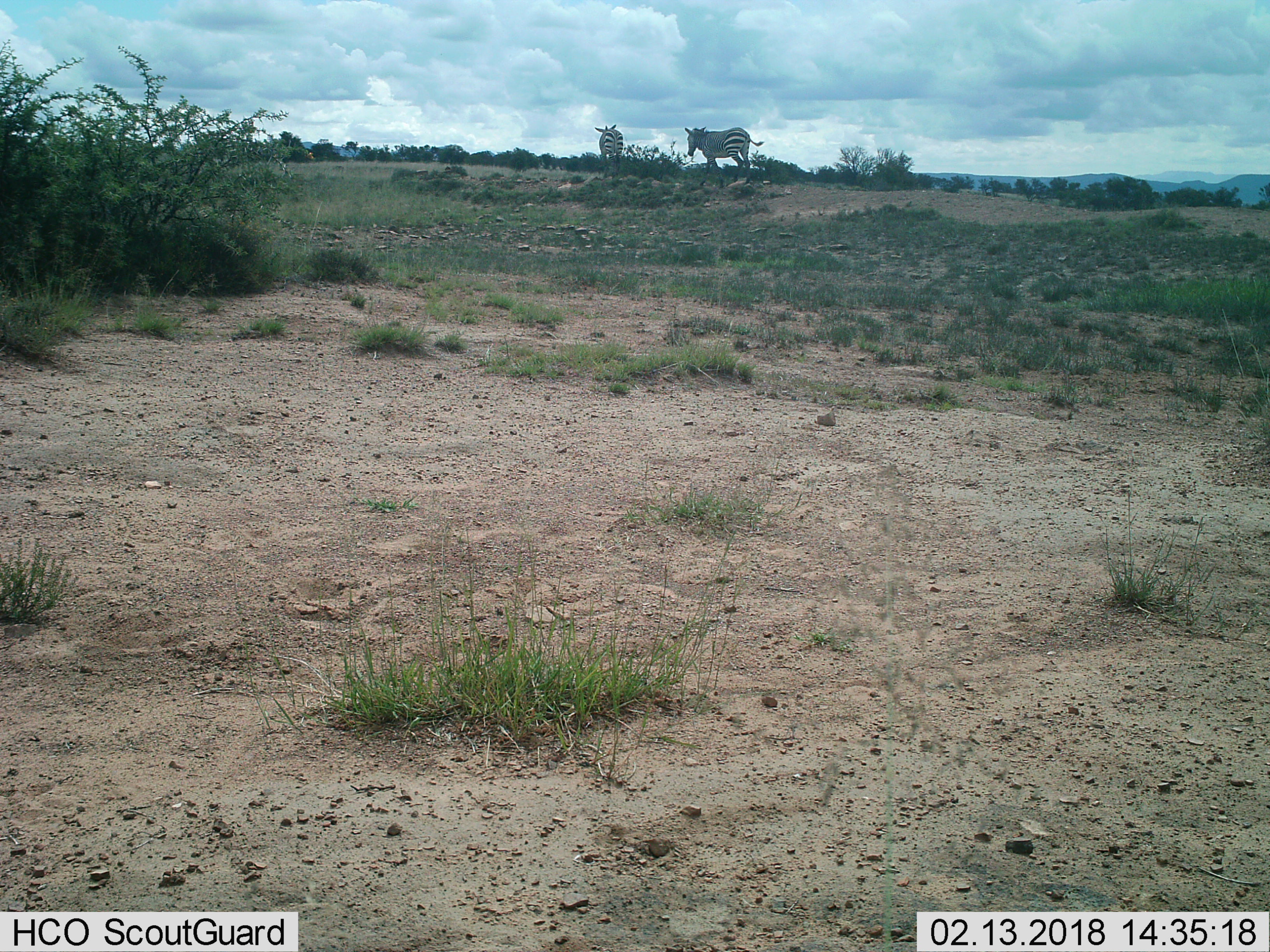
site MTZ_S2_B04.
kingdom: Animalia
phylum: Chordata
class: Mammalia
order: Perissodactyla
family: Equidae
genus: Equus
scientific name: Equus zebra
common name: mountain zebra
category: zebramountain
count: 2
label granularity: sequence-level